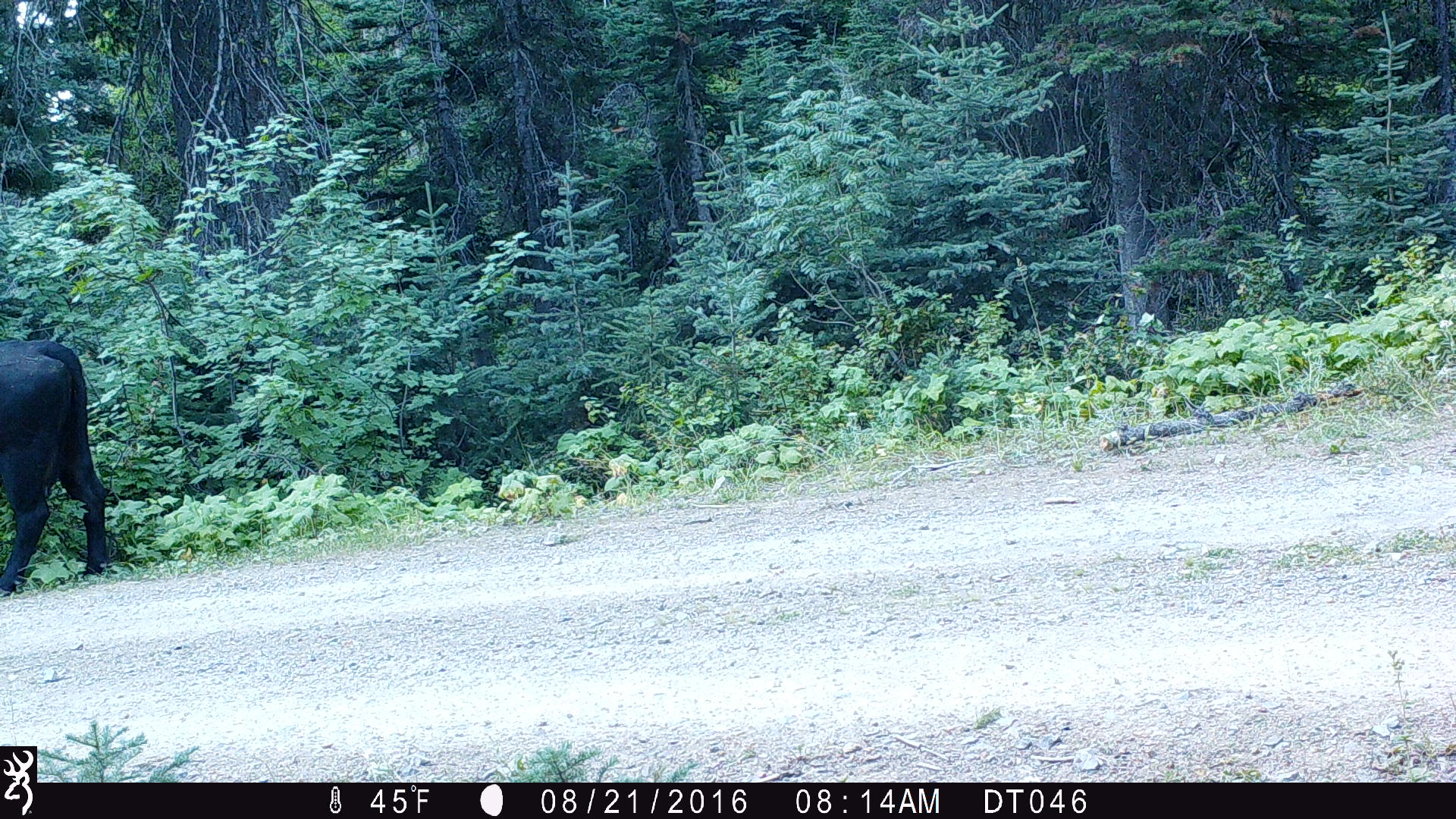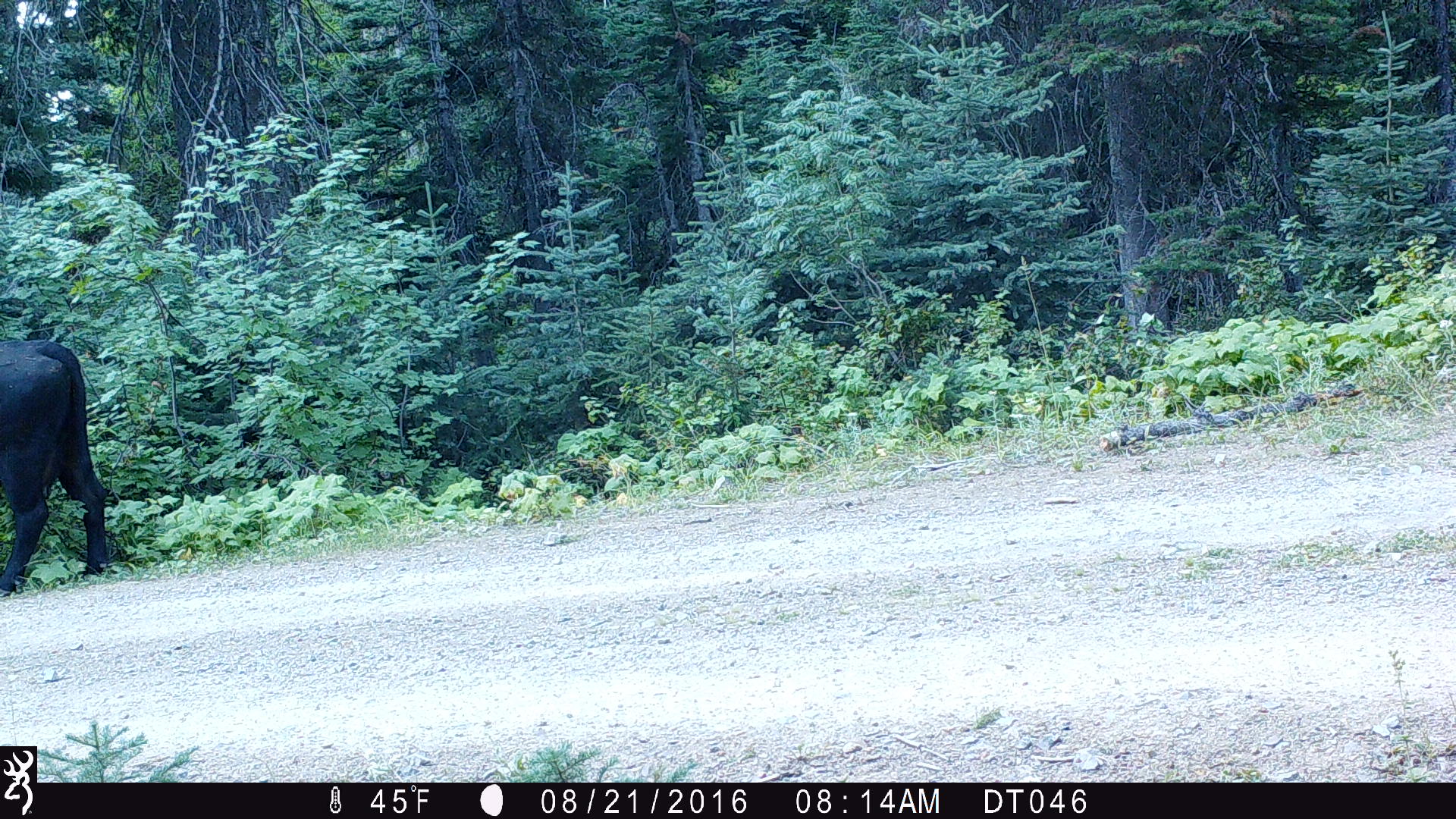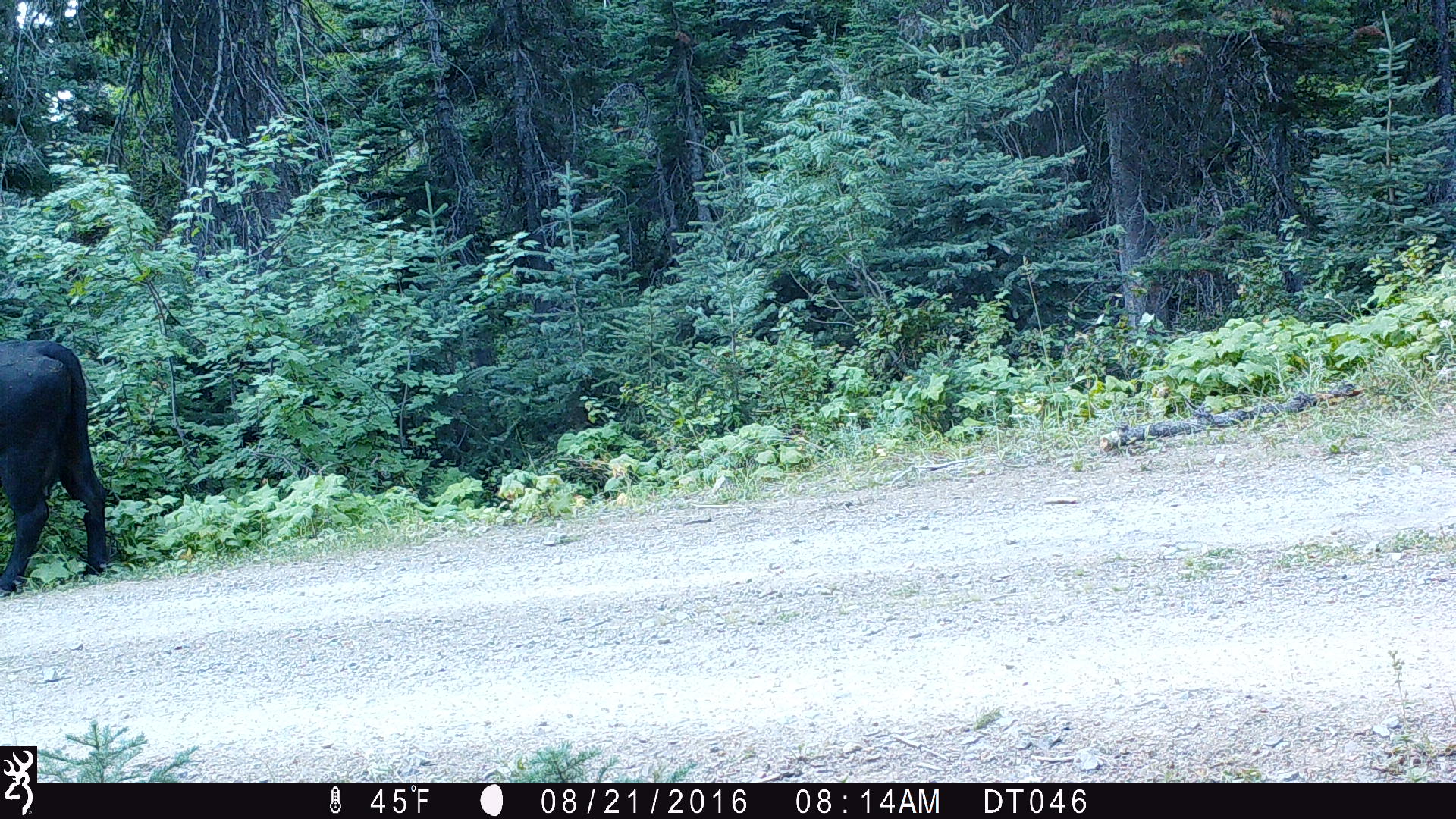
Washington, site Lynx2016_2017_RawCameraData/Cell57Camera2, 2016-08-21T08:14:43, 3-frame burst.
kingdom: Animalia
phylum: Chordata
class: Mammalia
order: Artiodactyla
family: Bovidae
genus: Bos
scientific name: Bos taurus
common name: domestic cattle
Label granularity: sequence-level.